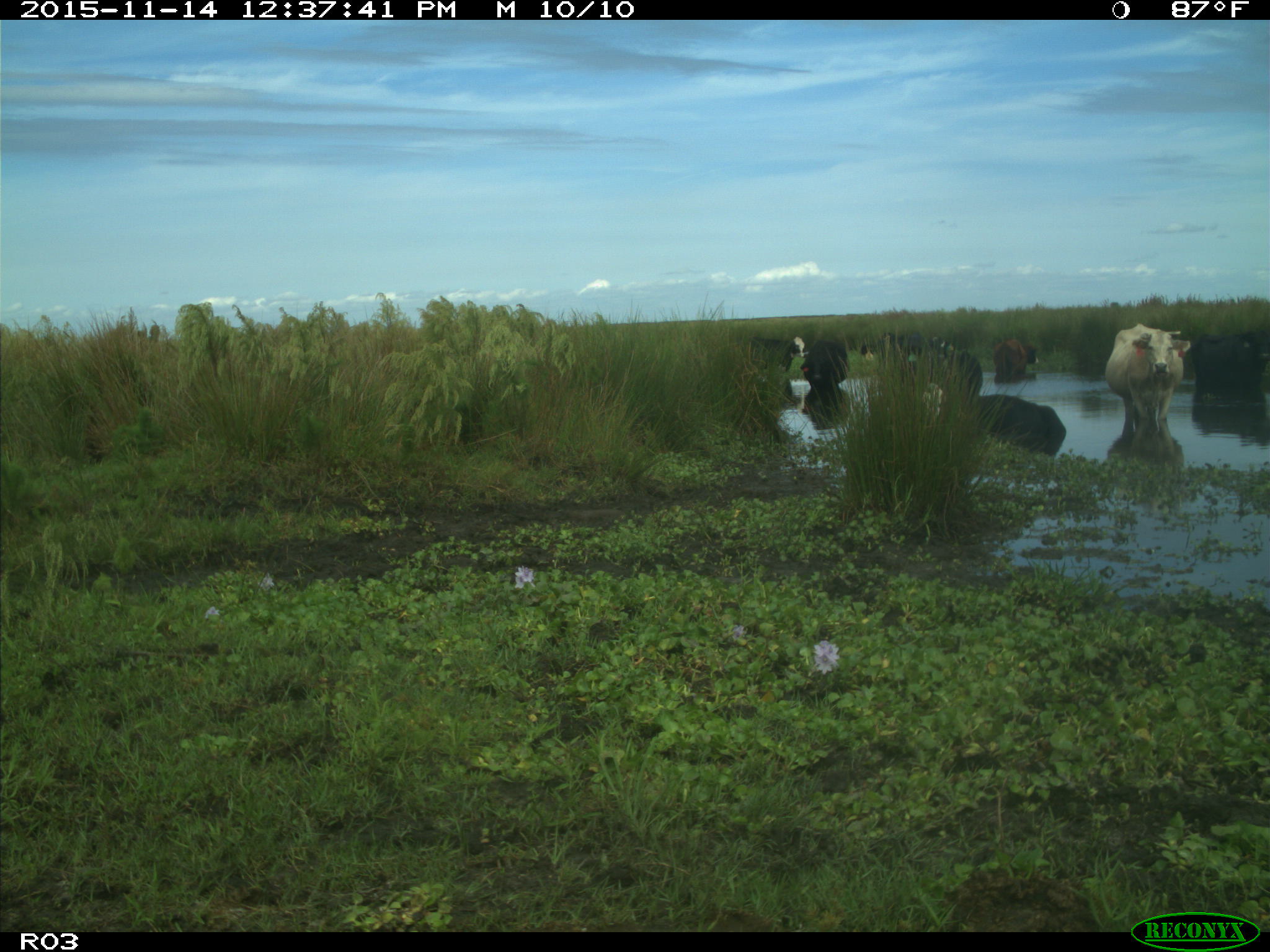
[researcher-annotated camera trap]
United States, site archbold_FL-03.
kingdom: Animalia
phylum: Chordata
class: Mammalia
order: Artiodactyla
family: Bovidae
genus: Bos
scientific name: Bos taurus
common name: domestic cow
Bos taurus (domestic cow).